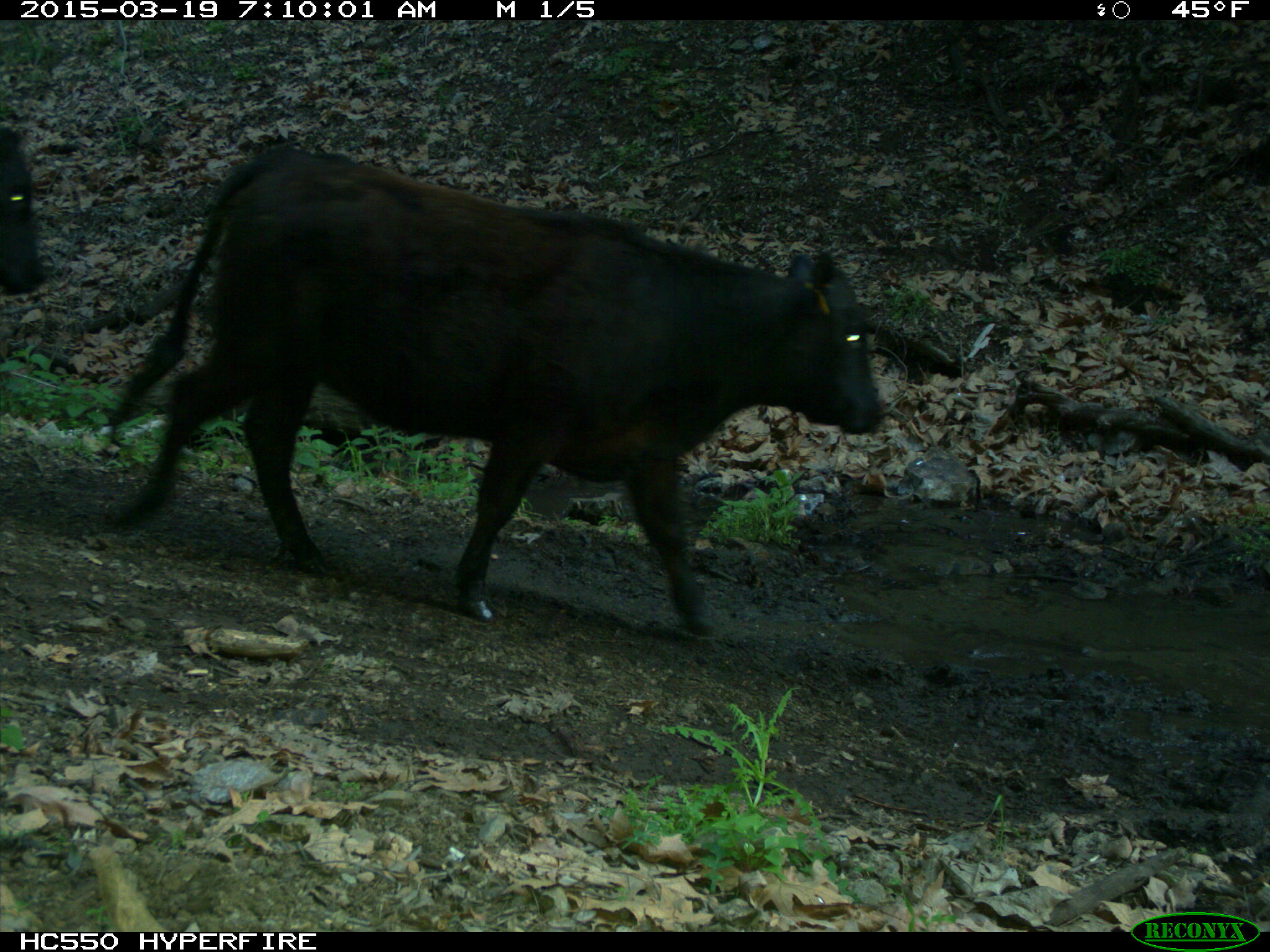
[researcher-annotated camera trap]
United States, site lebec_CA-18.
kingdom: Animalia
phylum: Chordata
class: Mammalia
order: Artiodactyla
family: Bovidae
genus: Bos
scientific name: Bos taurus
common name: domestic cow